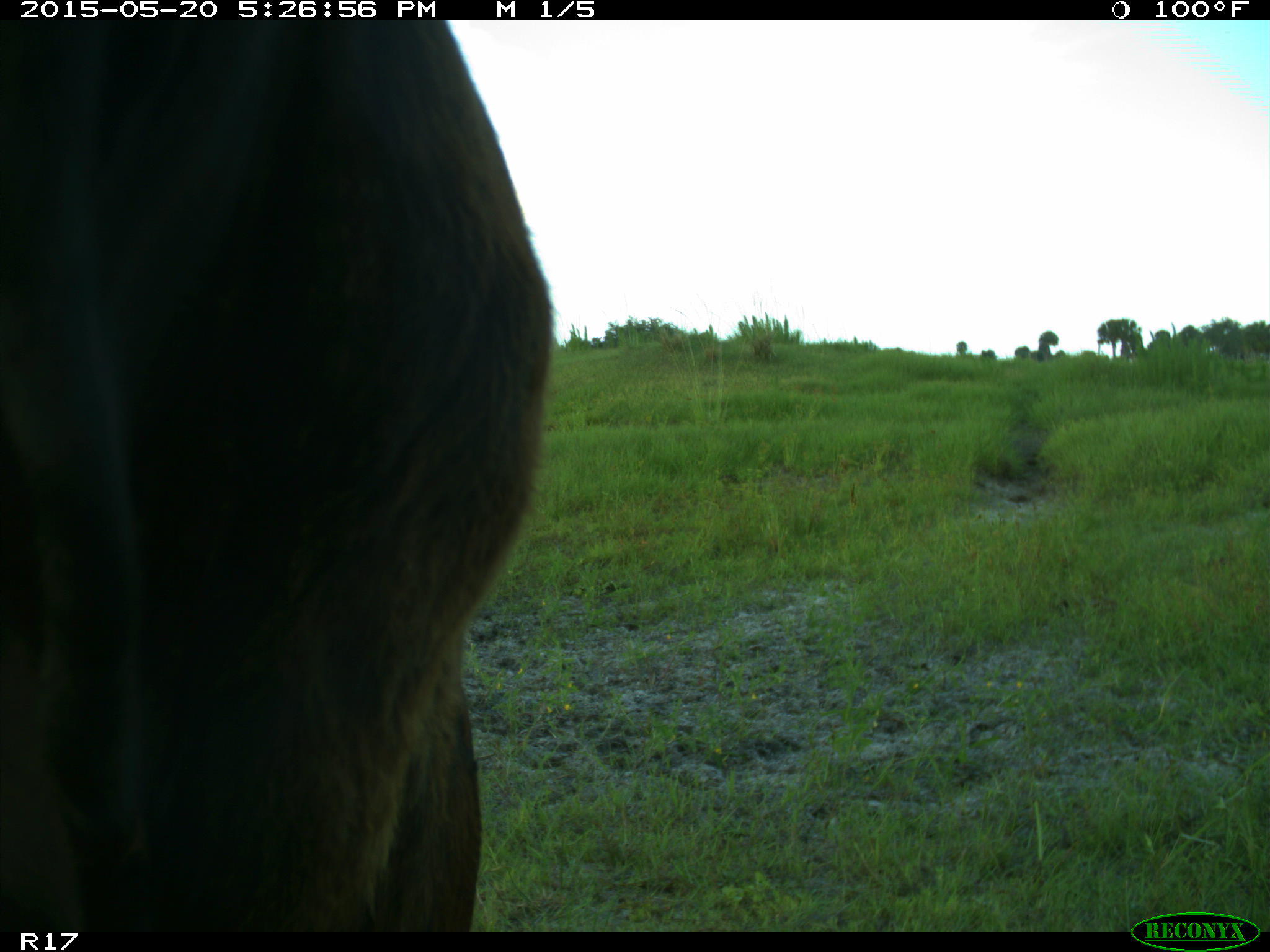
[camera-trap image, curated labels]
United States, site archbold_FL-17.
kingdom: Animalia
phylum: Chordata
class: Mammalia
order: Artiodactyla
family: Bovidae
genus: Bos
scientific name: Bos taurus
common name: domestic cow